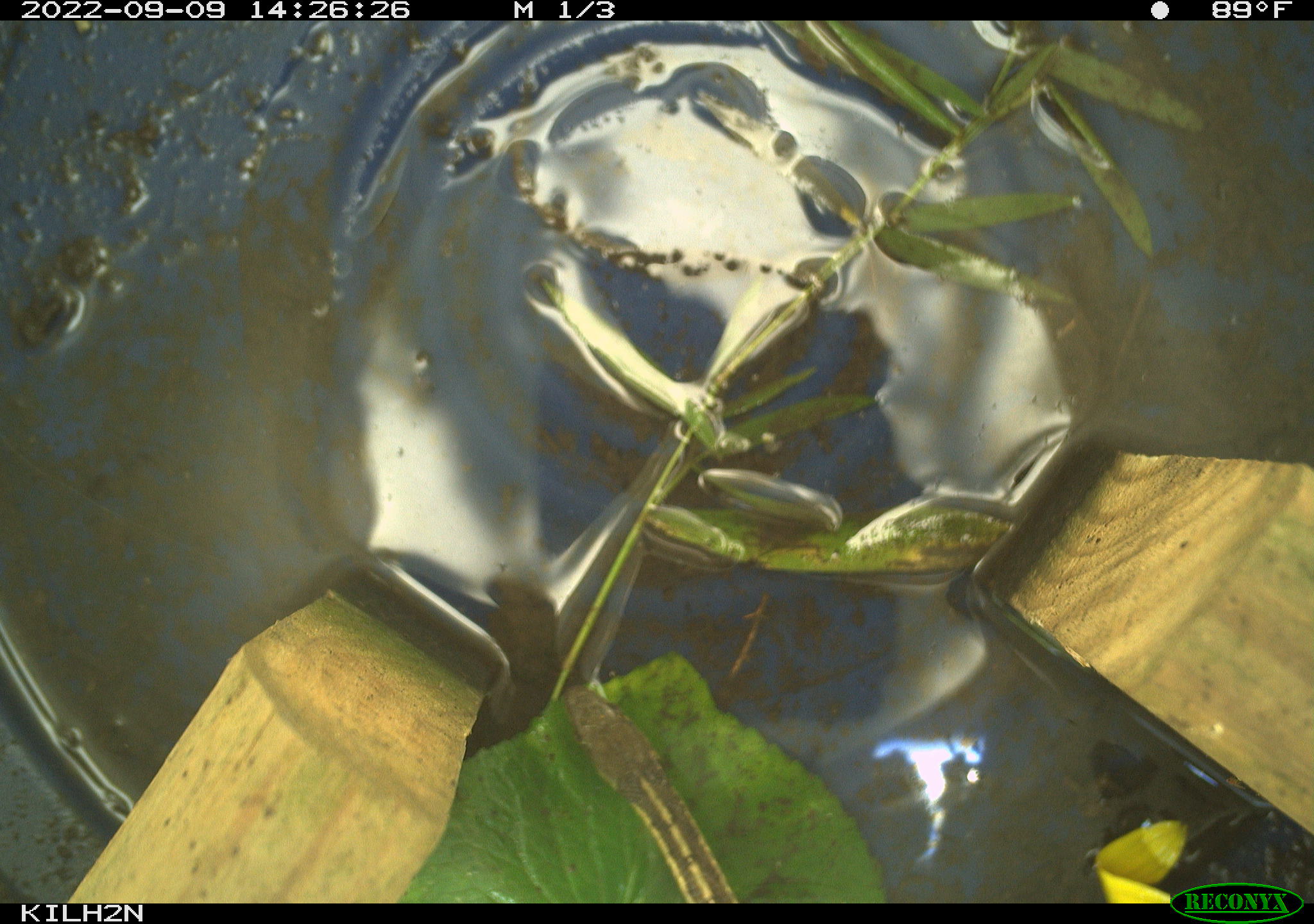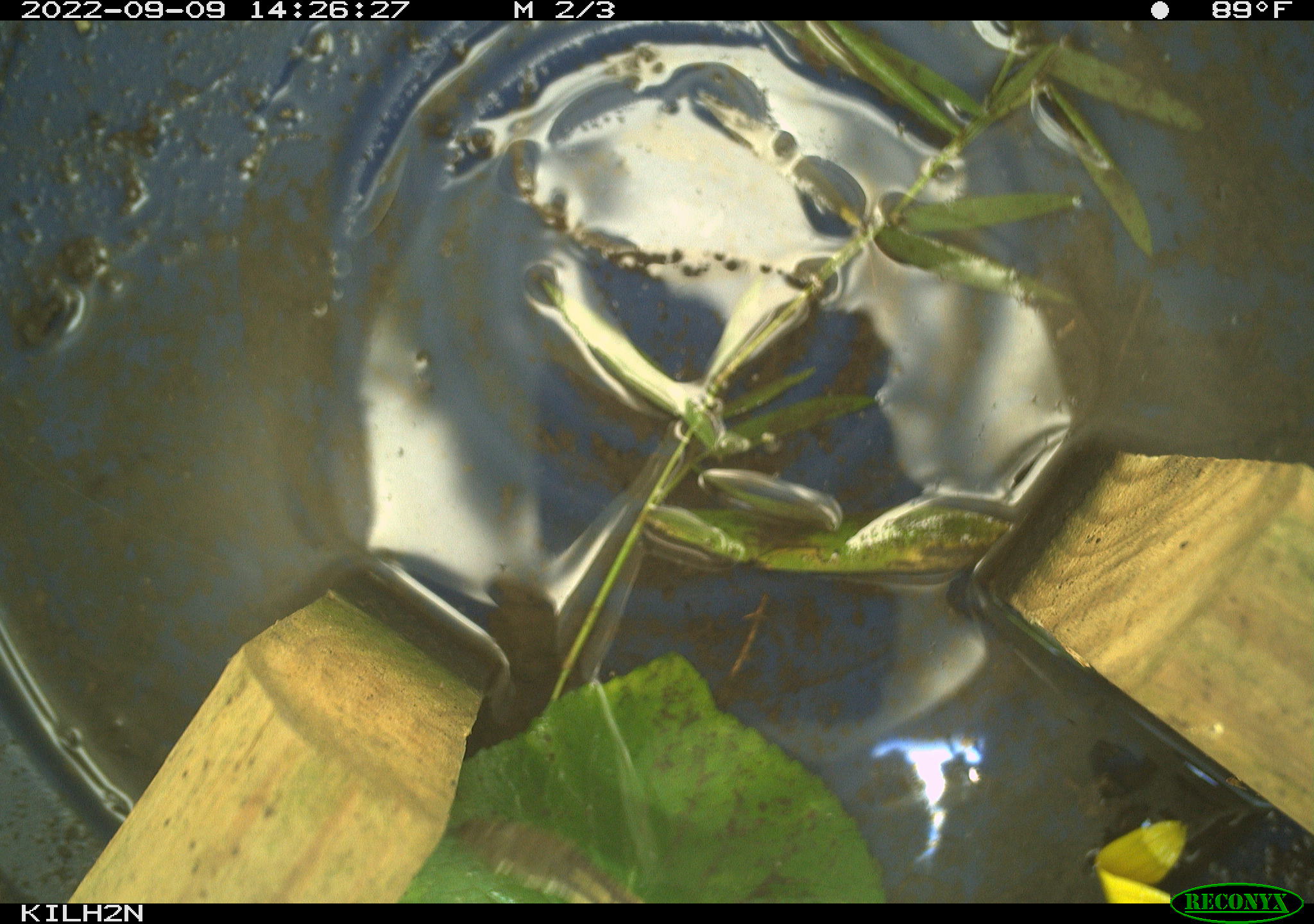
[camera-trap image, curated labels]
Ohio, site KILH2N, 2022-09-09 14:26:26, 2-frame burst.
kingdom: Animalia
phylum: Chordata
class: Reptilia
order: Squamata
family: Colubridae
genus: Thamnophis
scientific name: Thamnophis sirtalis sirtalis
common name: eastern gartersnake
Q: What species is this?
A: Eastern gartersnake (Thamnophis sirtalis sirtalis).